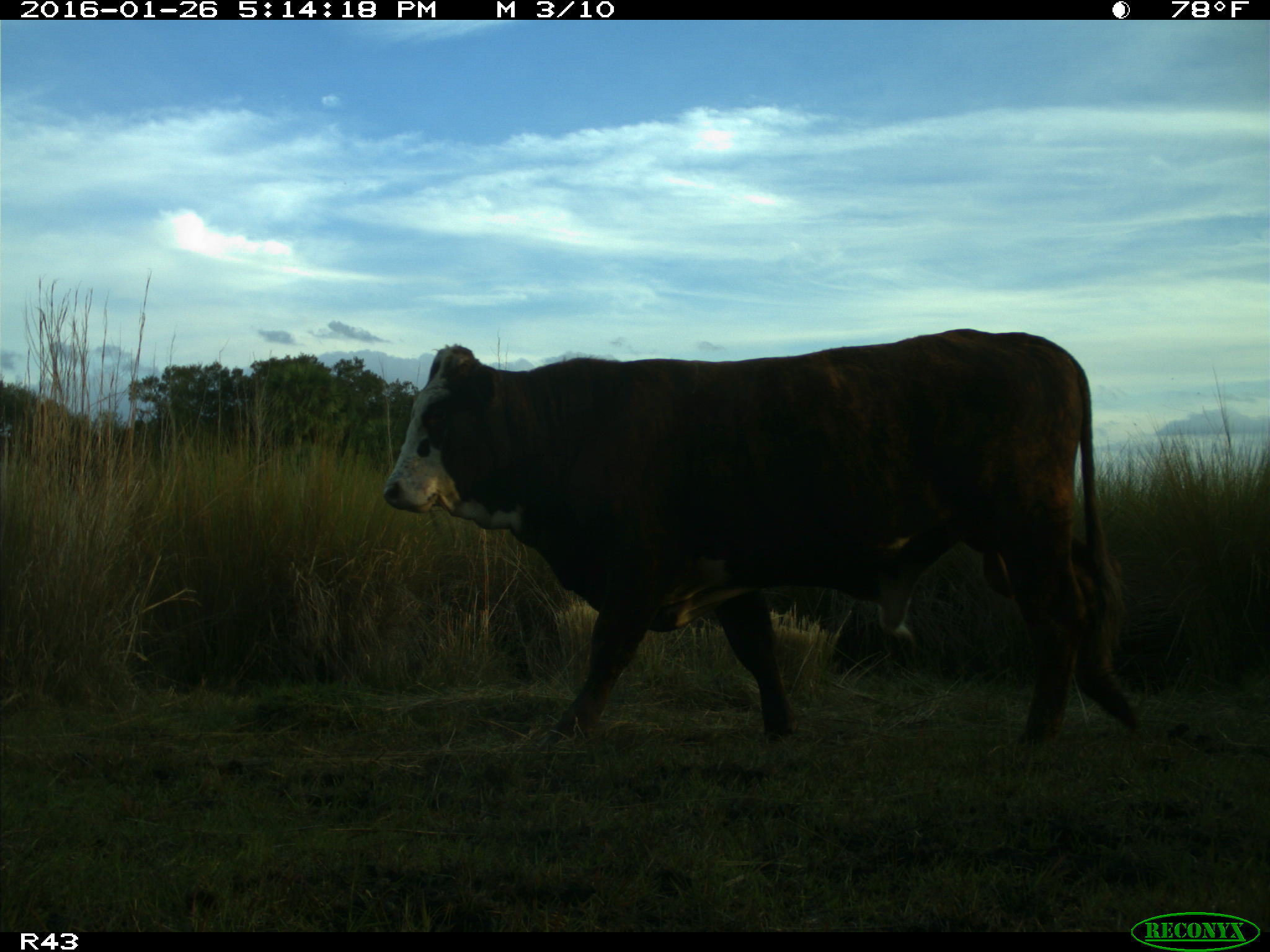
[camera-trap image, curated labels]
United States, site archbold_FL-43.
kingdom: Animalia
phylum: Chordata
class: Mammalia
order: Artiodactyla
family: Bovidae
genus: Bos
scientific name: Bos taurus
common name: domestic cow